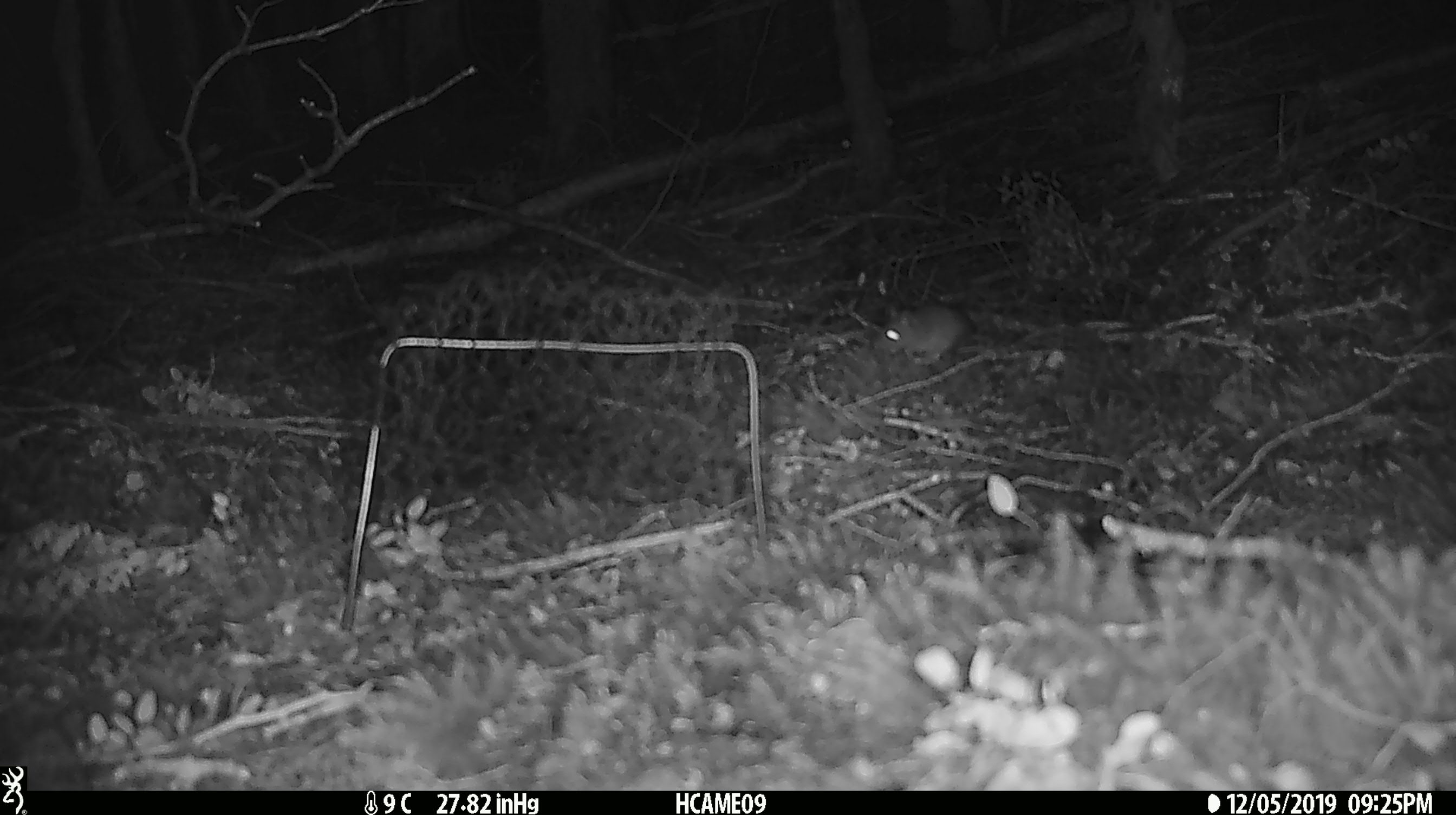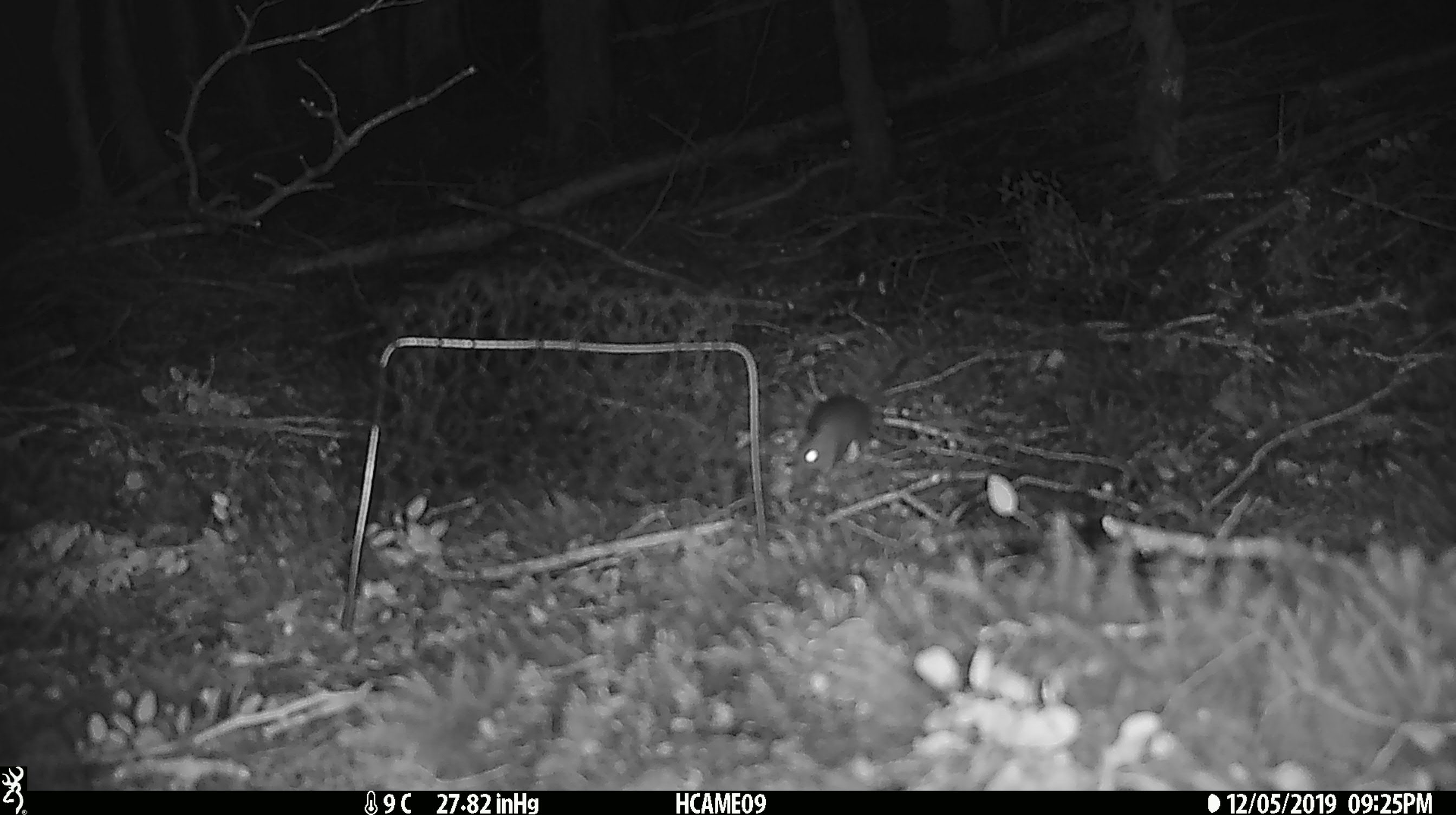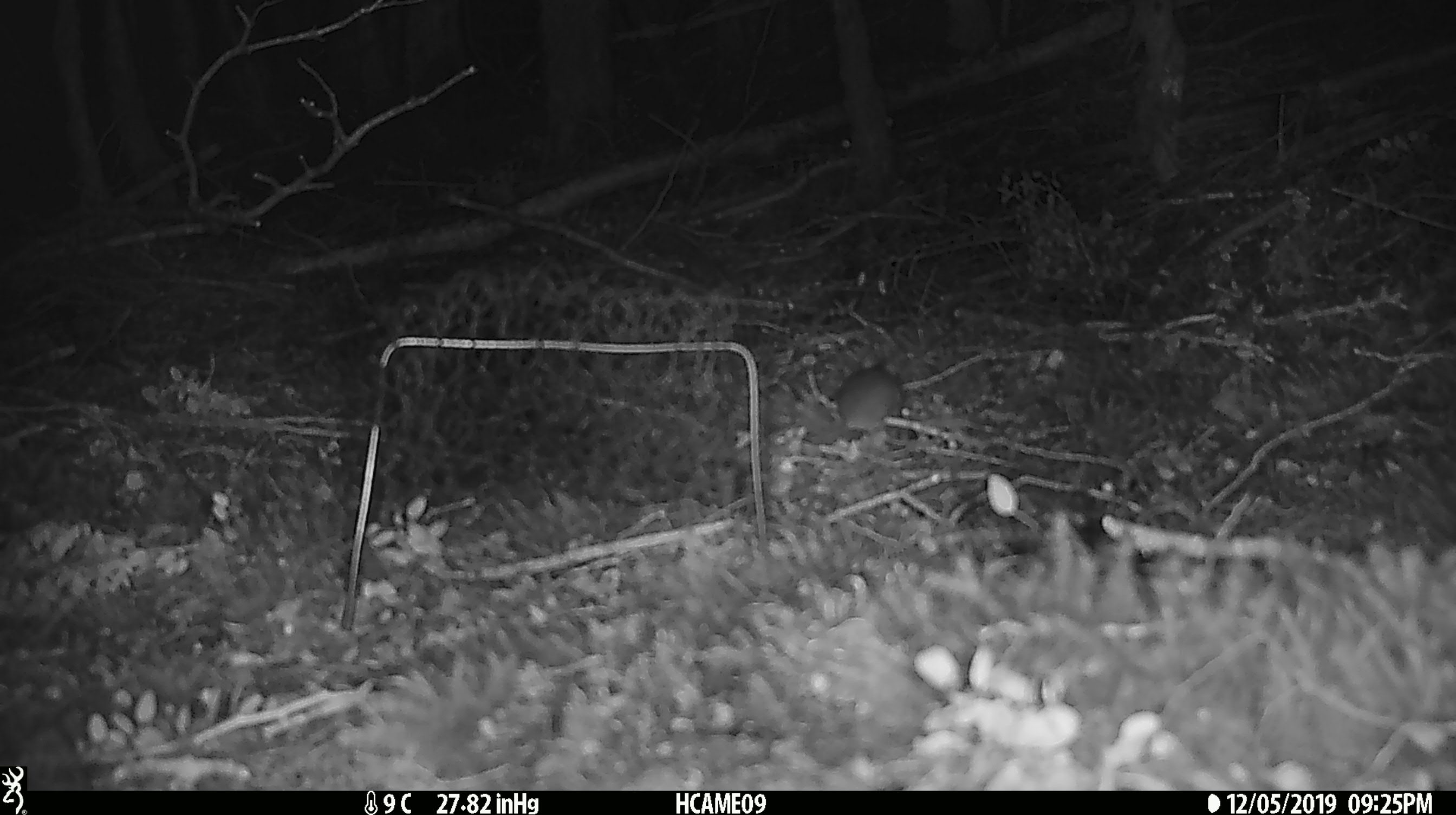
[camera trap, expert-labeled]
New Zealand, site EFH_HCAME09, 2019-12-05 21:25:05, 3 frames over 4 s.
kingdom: Animalia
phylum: Chordata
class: Mammalia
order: Rodentia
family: Muridae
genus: Mus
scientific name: Mus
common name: mouse